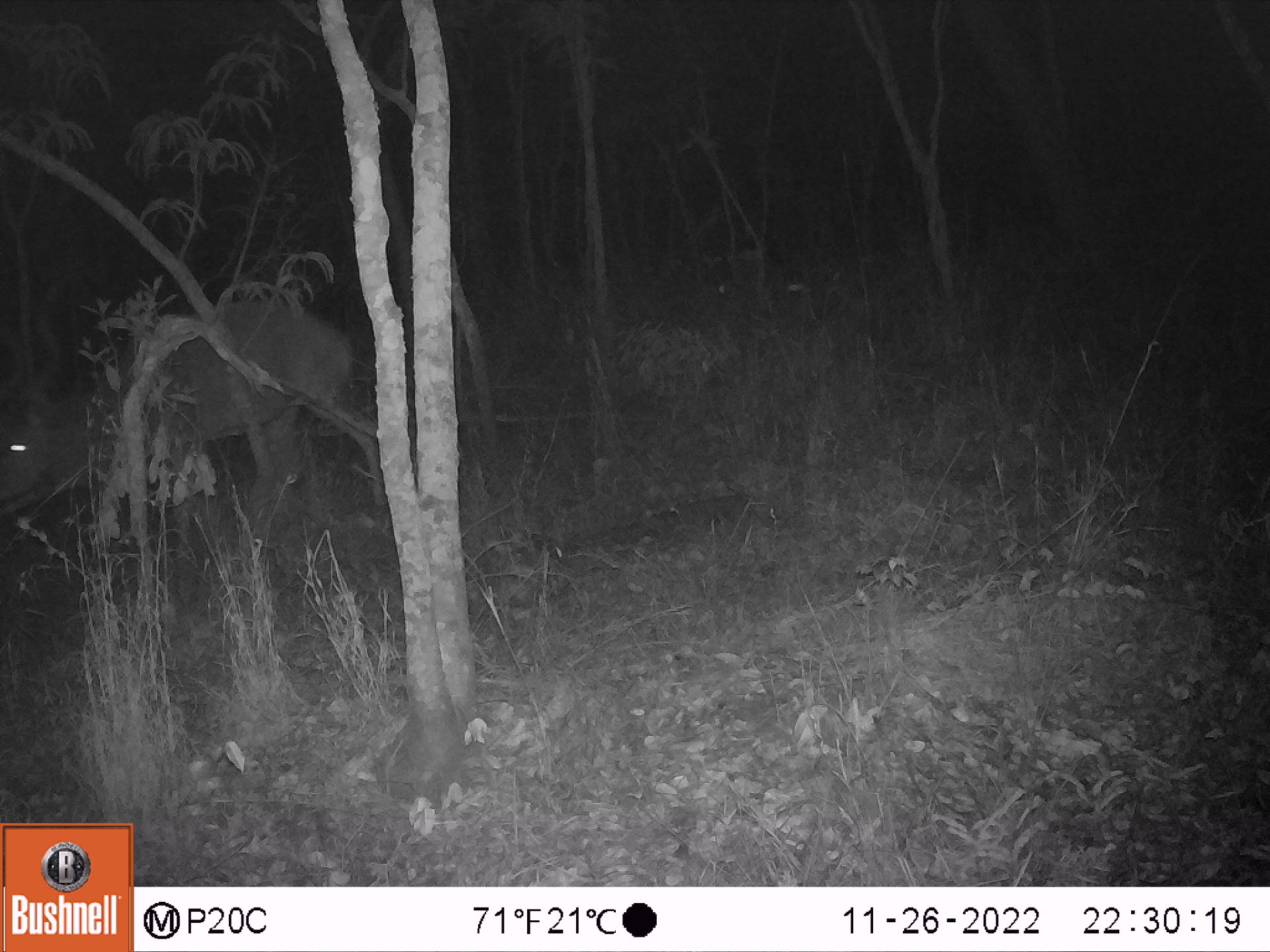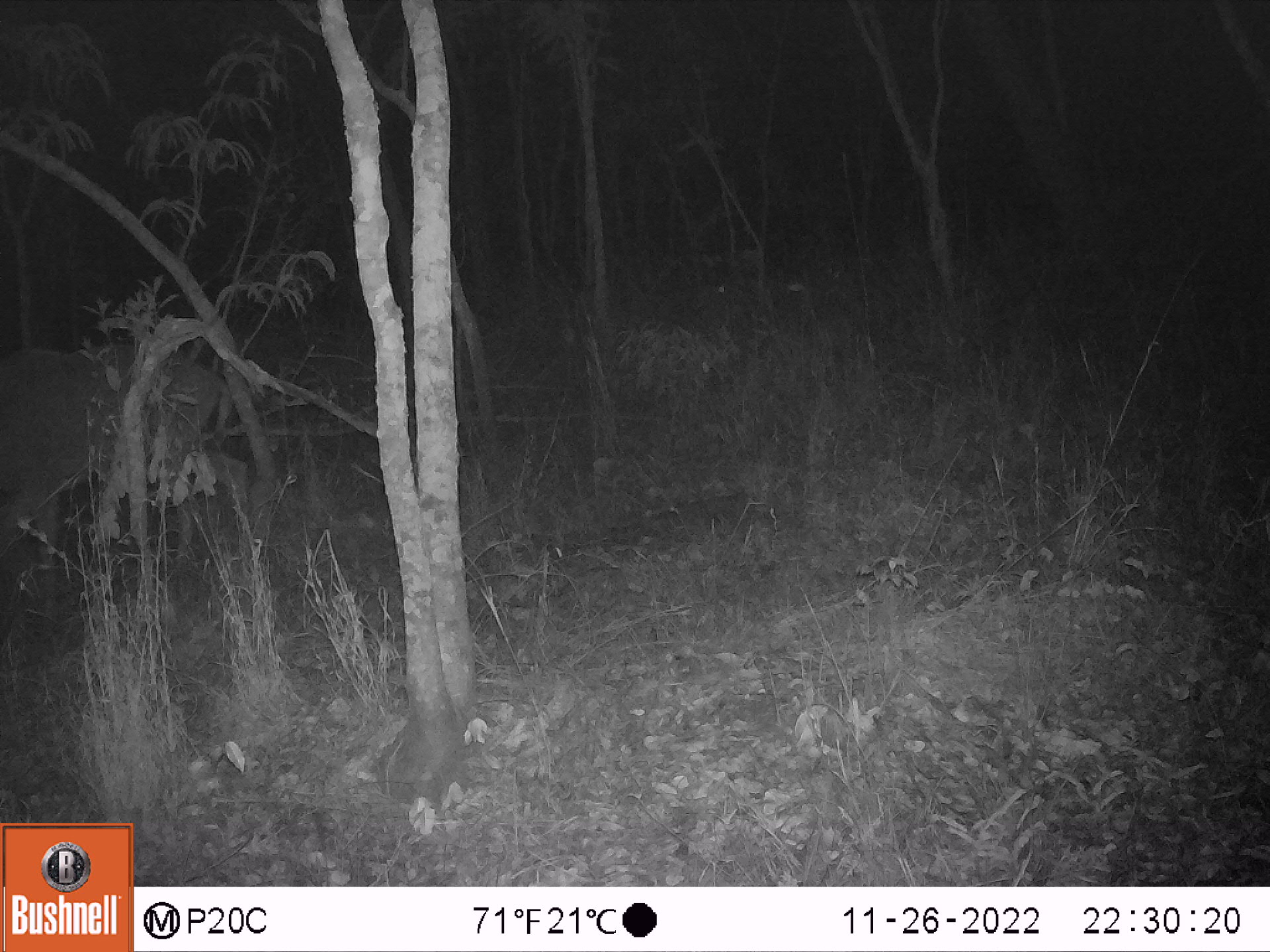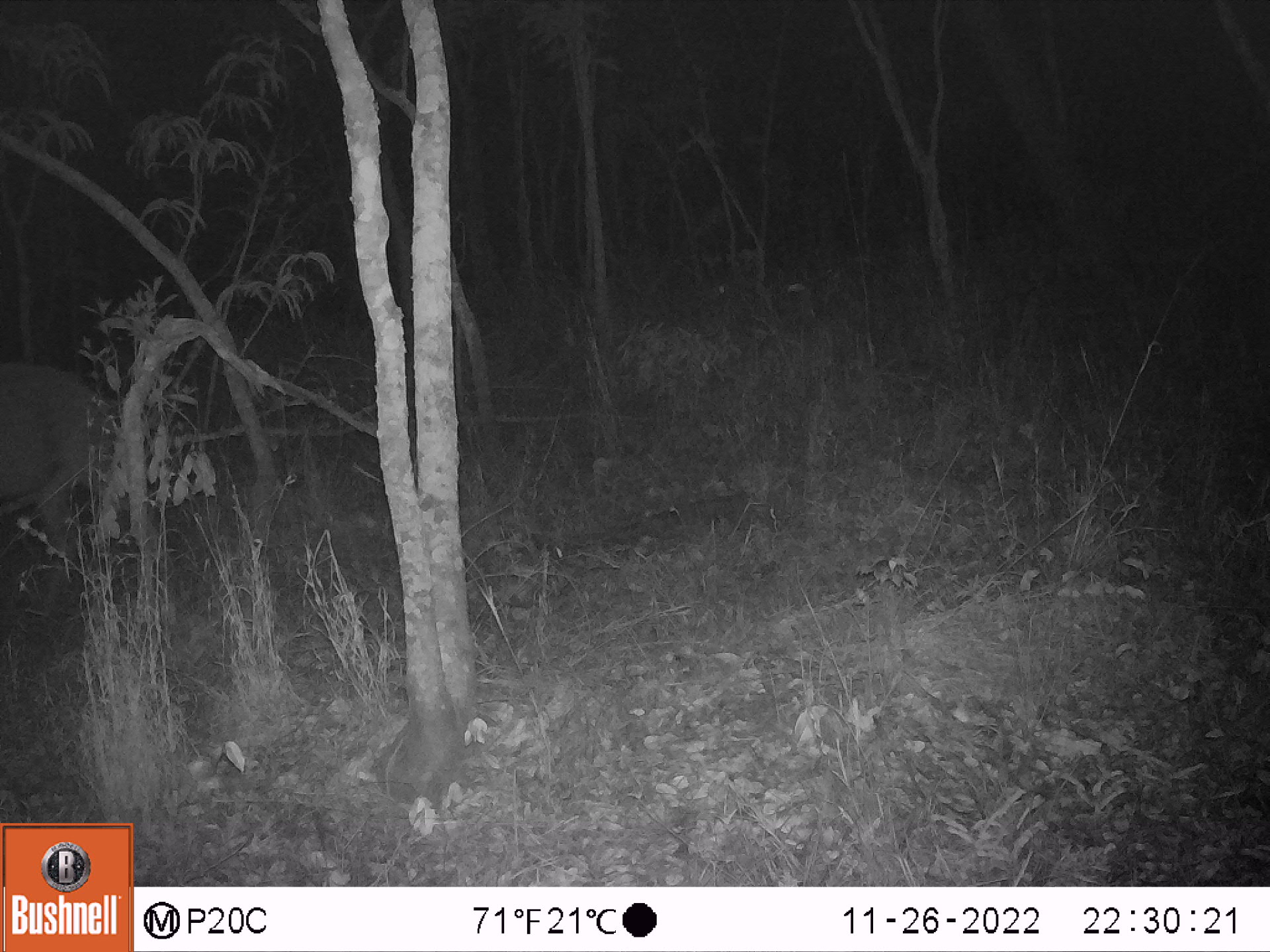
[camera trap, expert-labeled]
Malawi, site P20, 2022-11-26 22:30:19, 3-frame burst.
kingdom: Animalia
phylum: Chordata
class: Mammalia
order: Artiodactyla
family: Bovidae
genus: Tragelaphus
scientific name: Tragelaphus strepsiceros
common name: greater kudu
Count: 1.